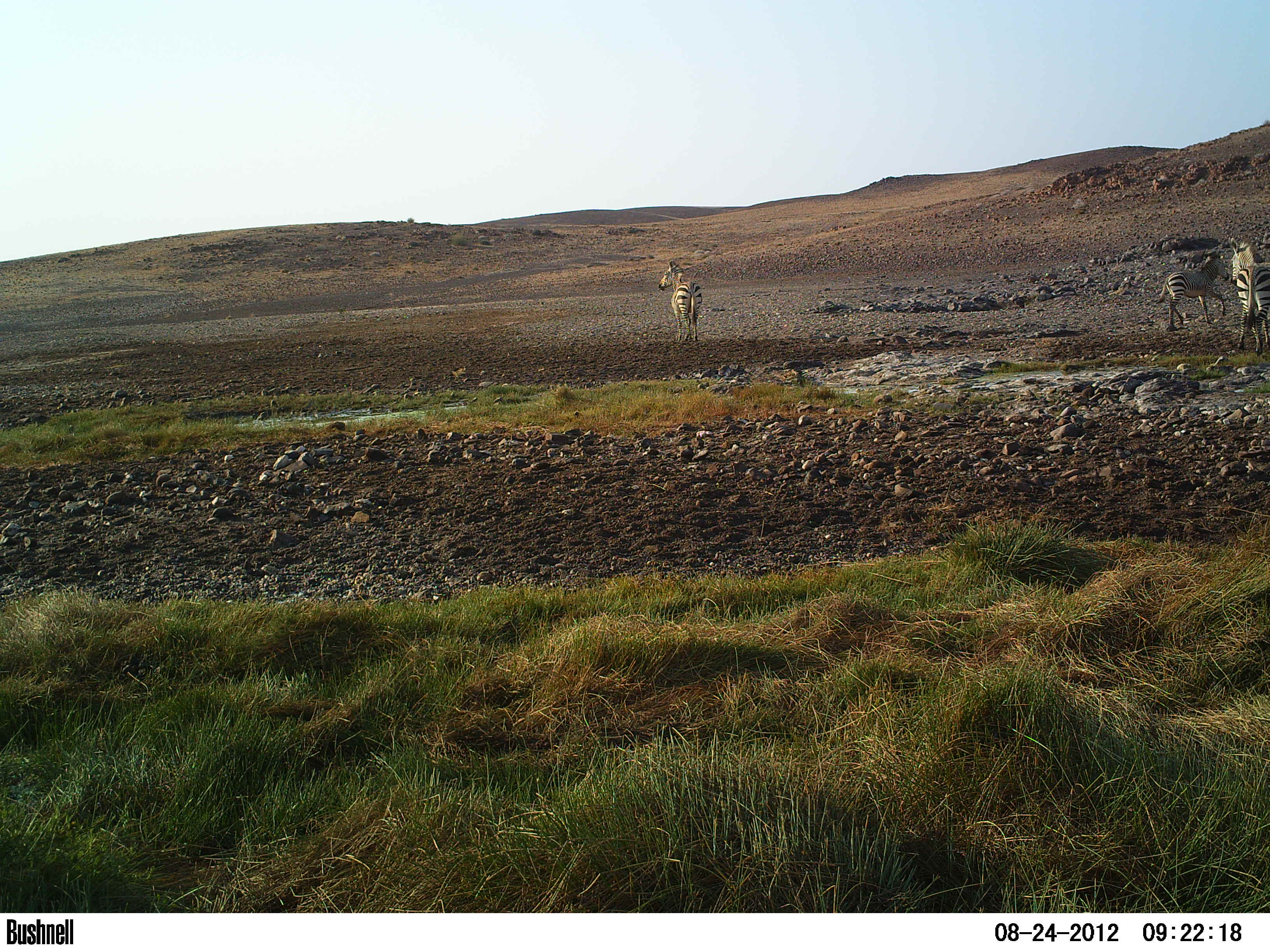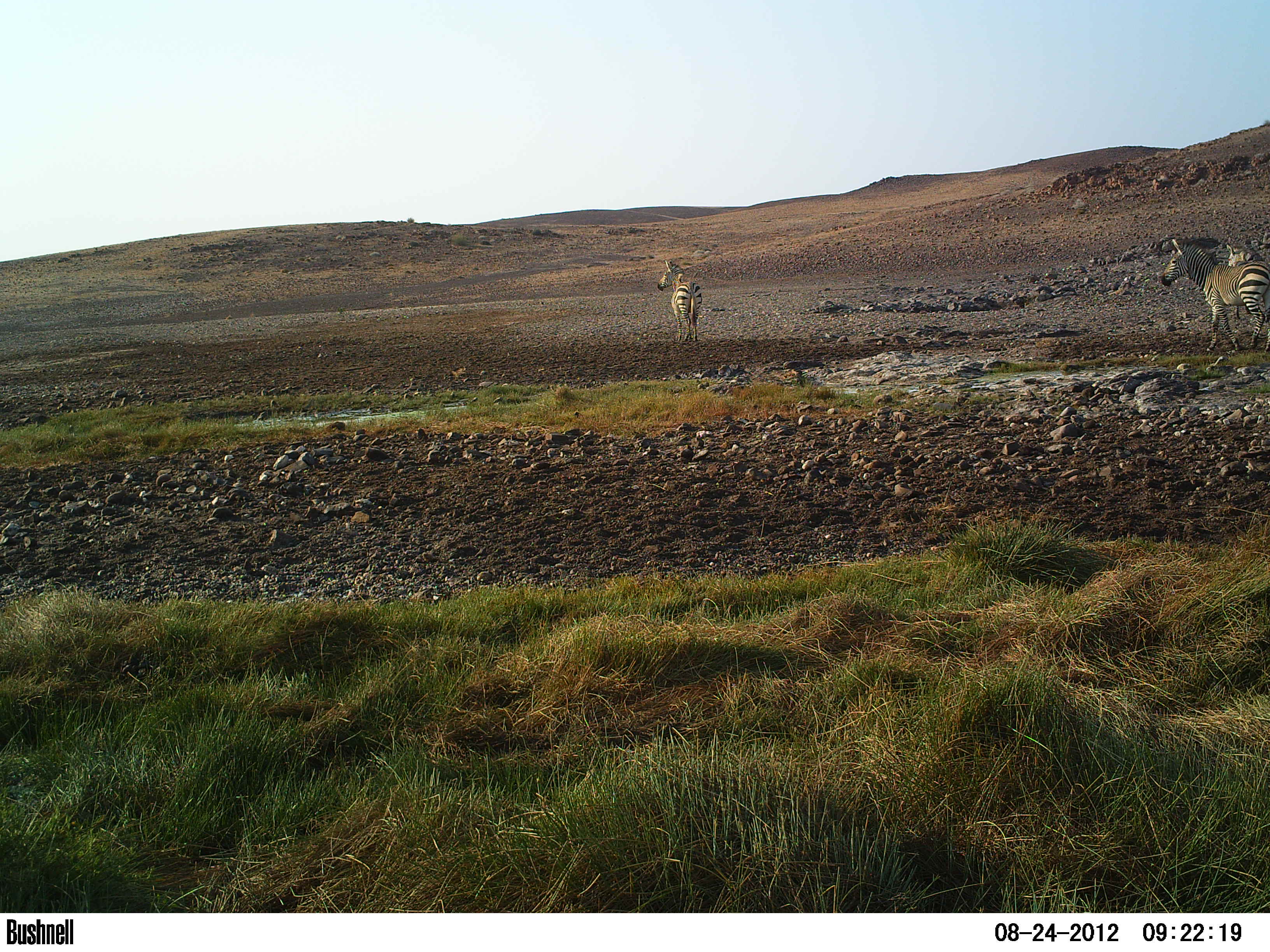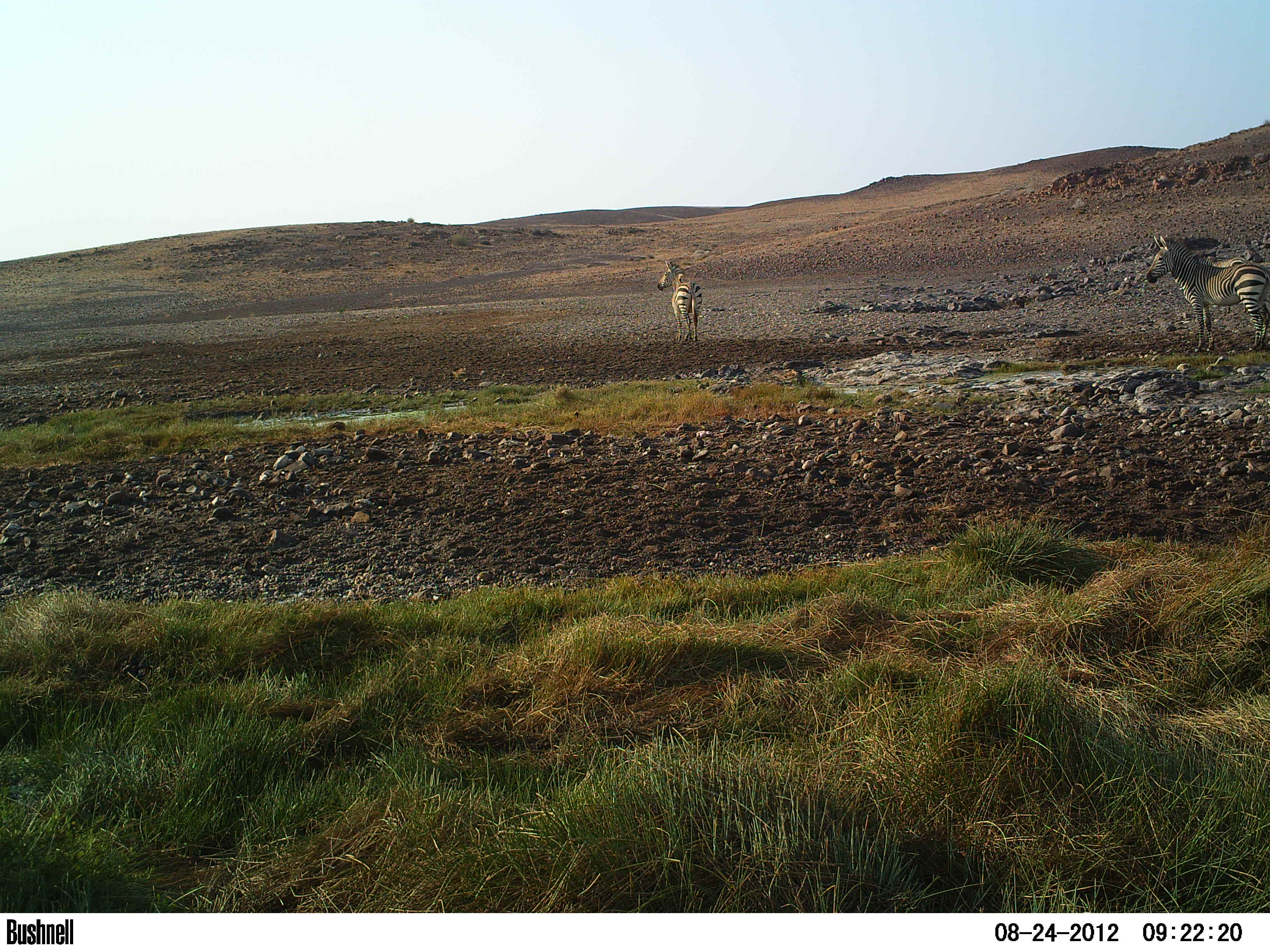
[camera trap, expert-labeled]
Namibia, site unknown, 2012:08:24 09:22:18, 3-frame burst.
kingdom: Animalia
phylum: Chordata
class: Mammalia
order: Perissodactyla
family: Equidae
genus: Equus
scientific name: Equus zebra hartmannae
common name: hartmann's mountain zebra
Equus zebra hartmannae (hartmann's mountain zebra).